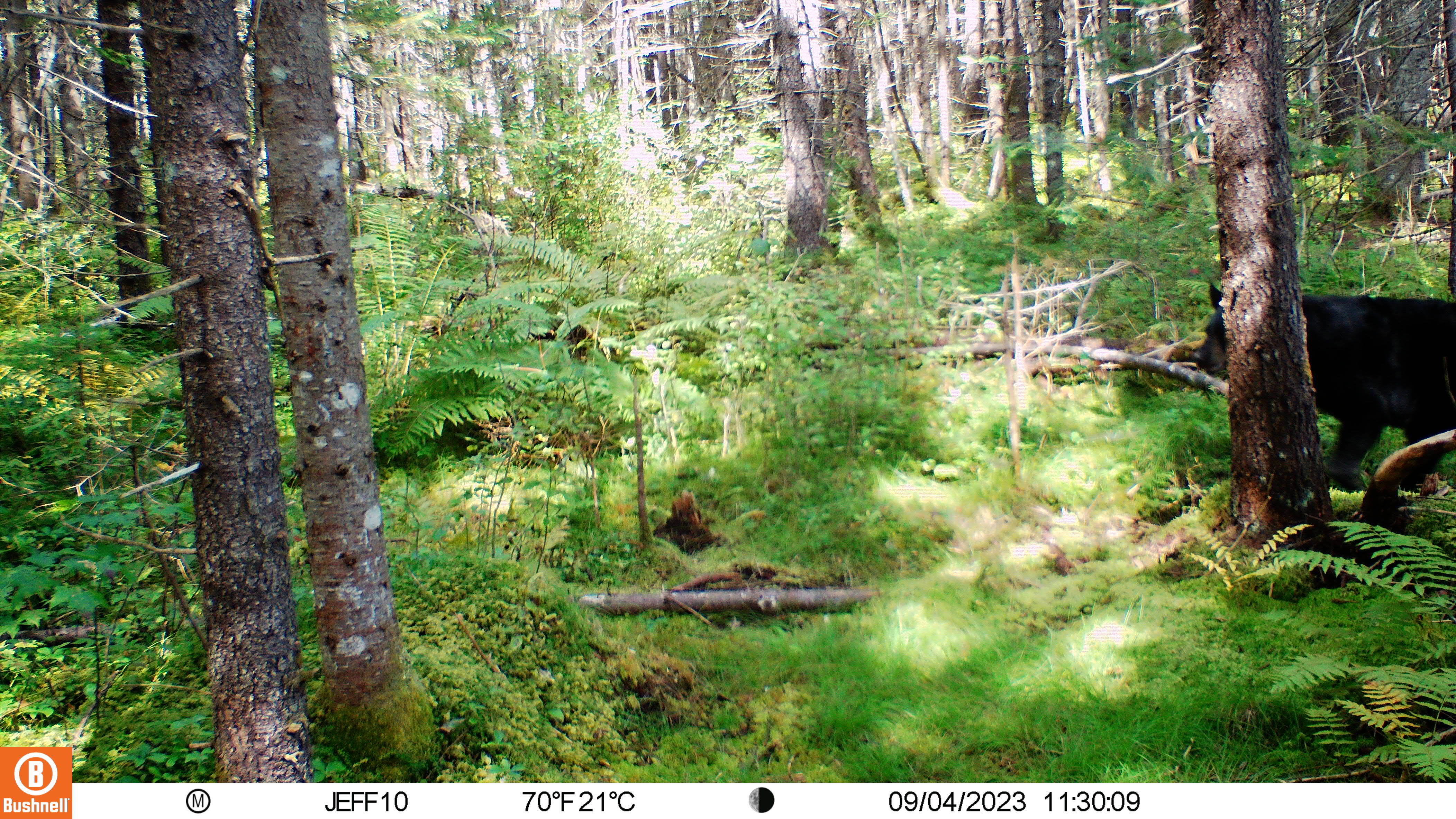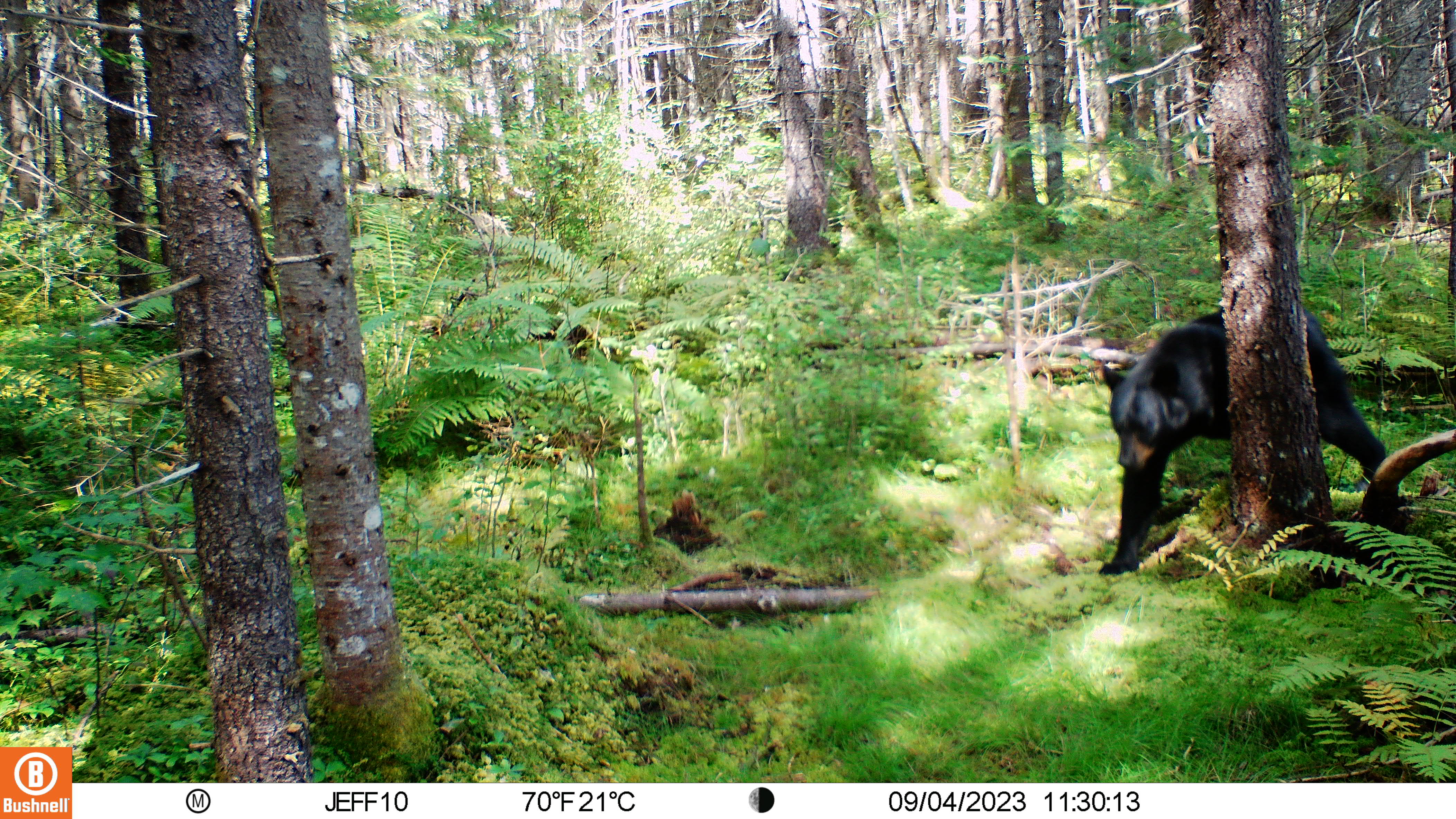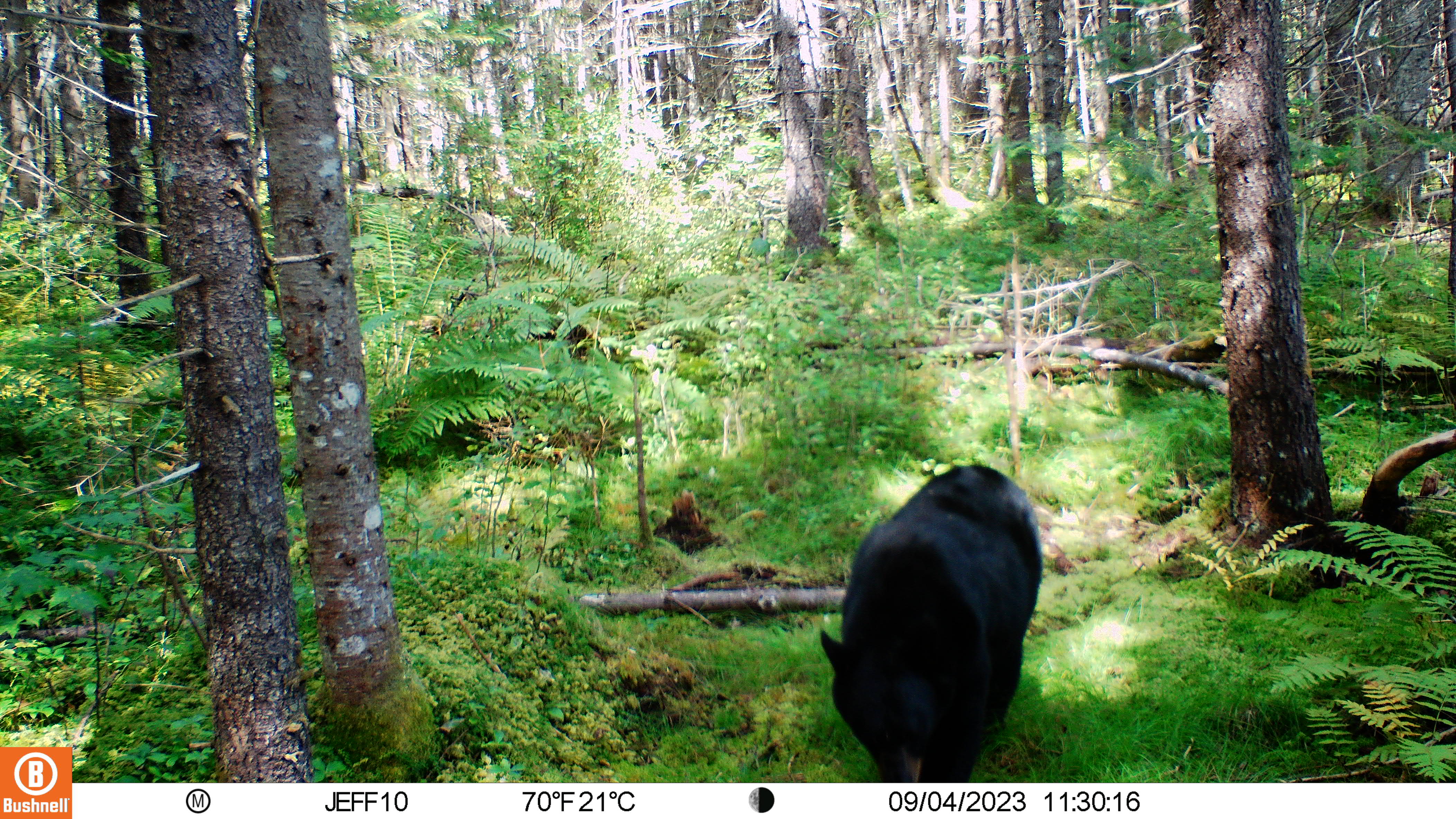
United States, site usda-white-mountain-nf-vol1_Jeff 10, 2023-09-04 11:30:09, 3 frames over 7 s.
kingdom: Animalia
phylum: Chordata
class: Mammalia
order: Carnivora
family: Ursidae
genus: Ursus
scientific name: Ursus americanus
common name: black bear